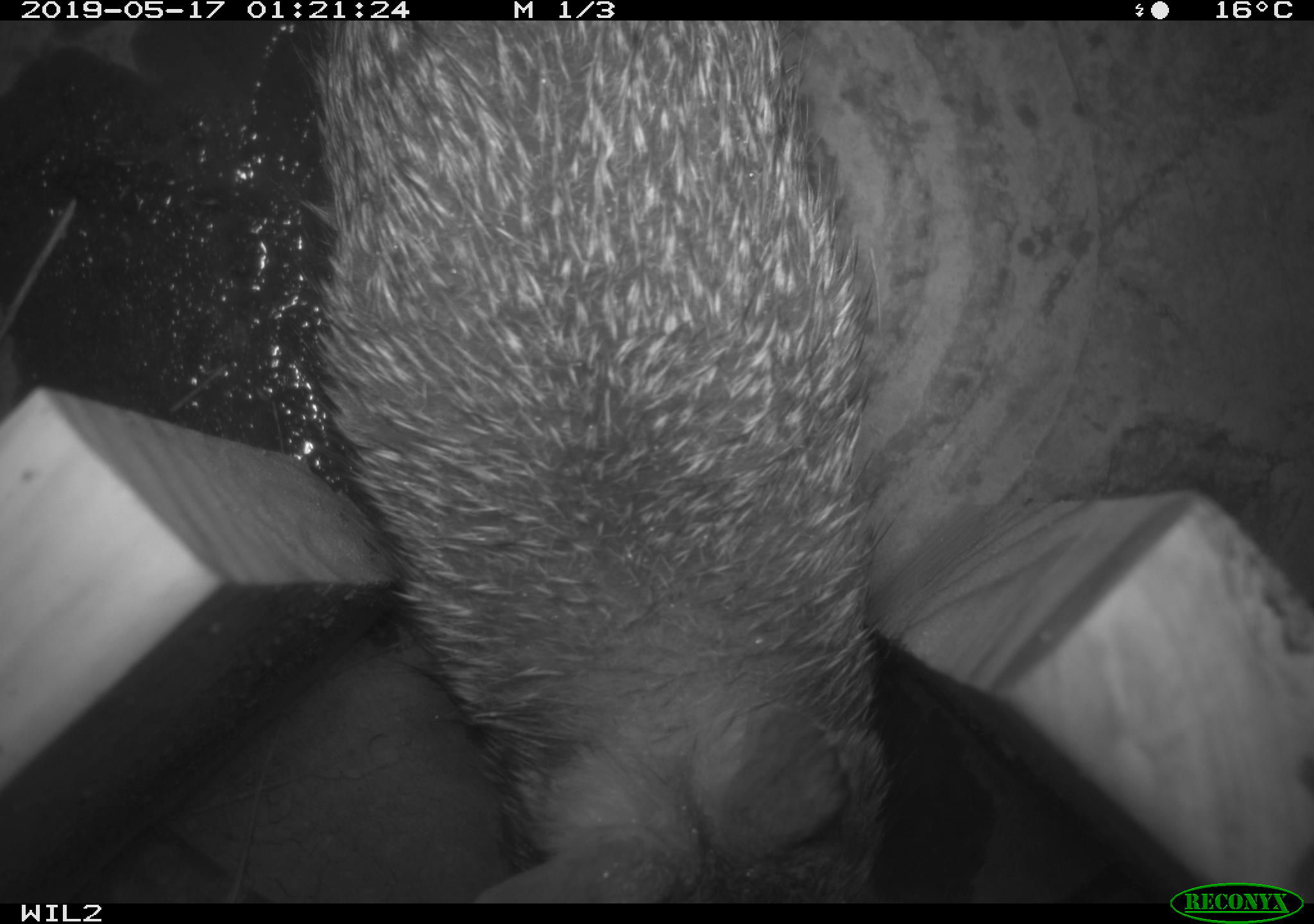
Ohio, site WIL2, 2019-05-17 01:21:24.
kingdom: Animalia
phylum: Chordata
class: Mammalia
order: Lagomorpha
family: Leporidae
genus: Sylvilagus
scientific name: Sylvilagus floridanus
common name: eastern cottontail